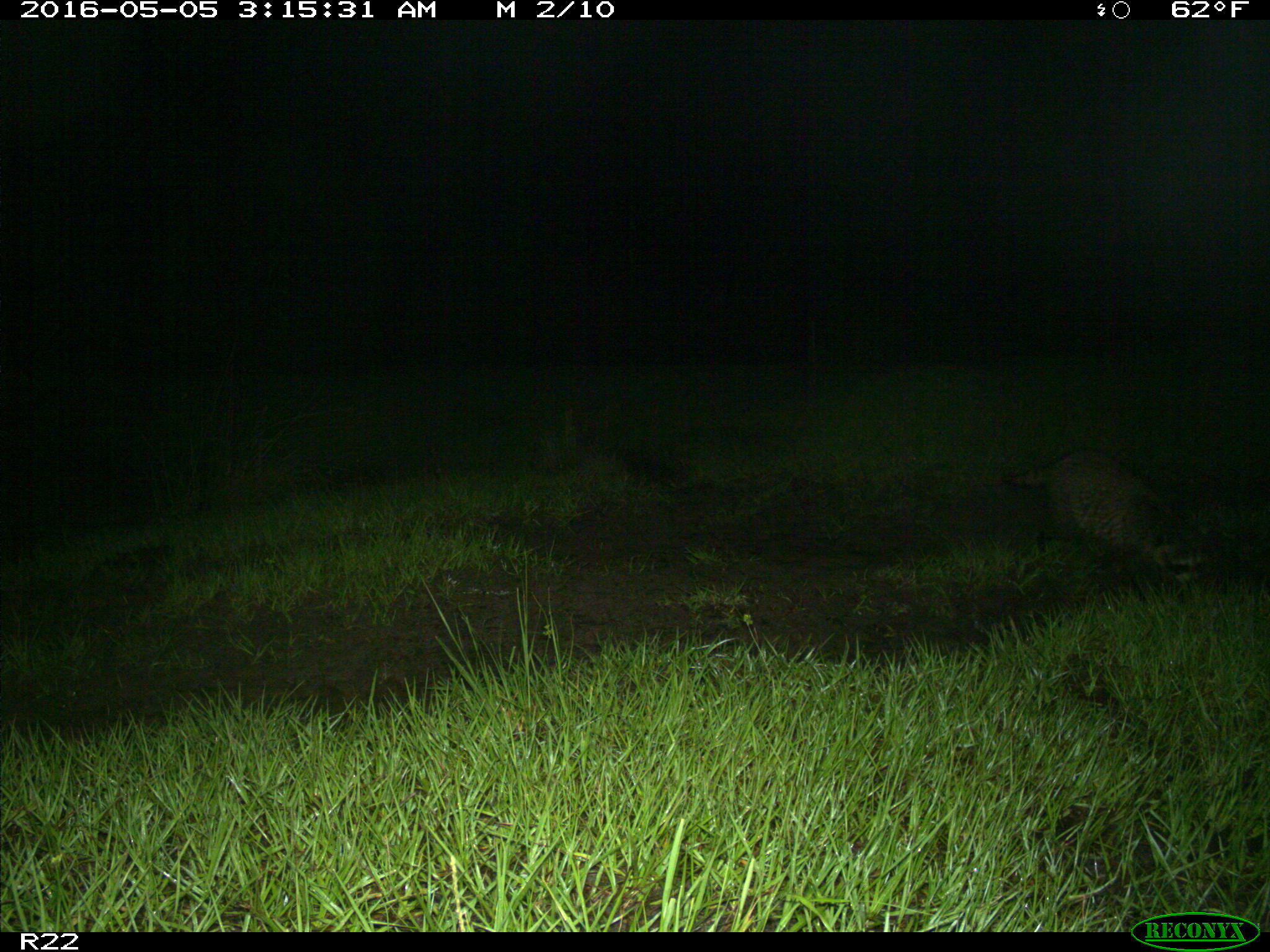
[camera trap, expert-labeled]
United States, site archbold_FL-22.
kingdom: Animalia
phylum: Chordata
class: Mammalia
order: Carnivora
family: Procyonidae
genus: Procyon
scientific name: Procyon lotor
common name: common raccoon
Procyon lotor (common raccoon).